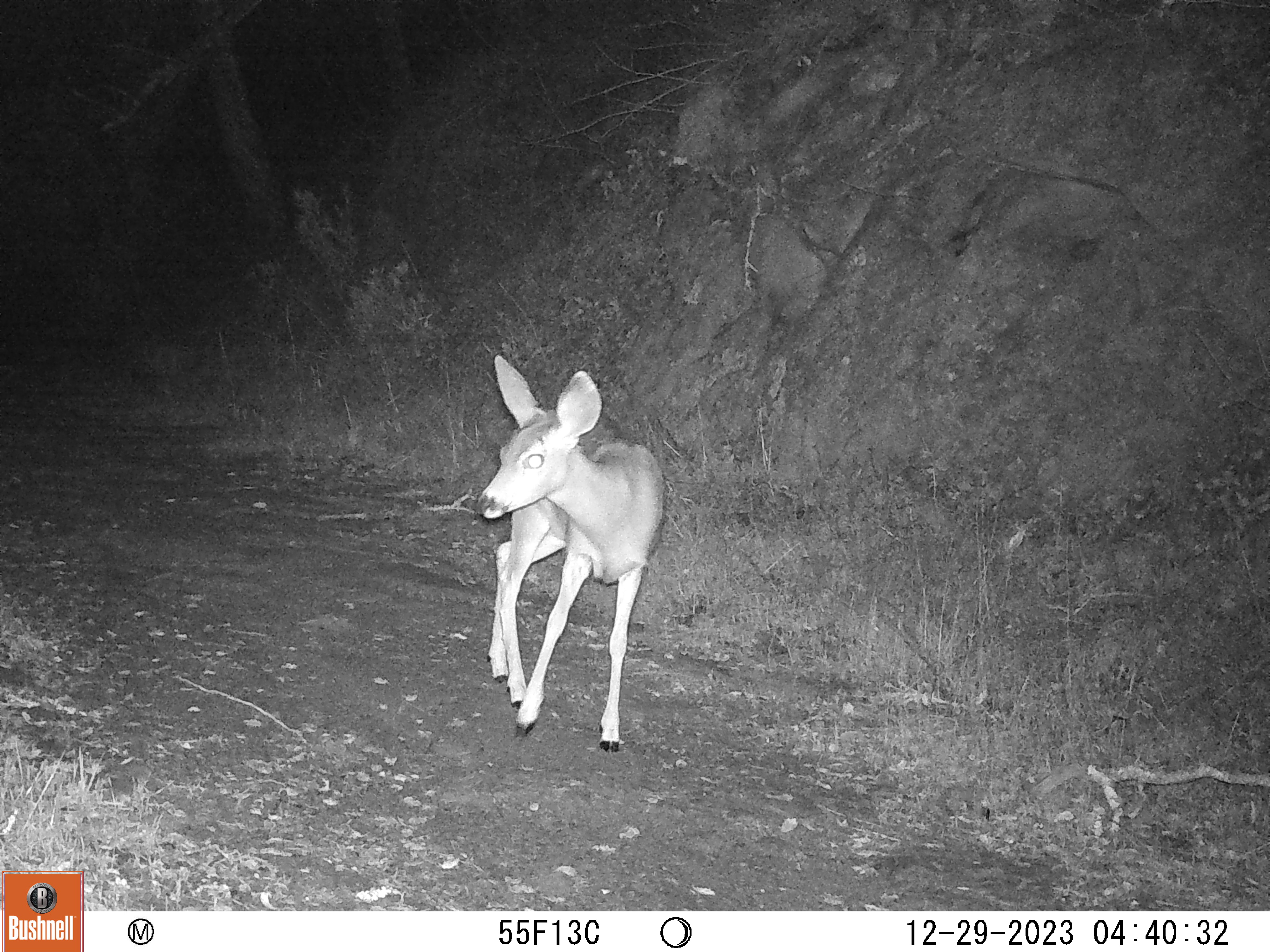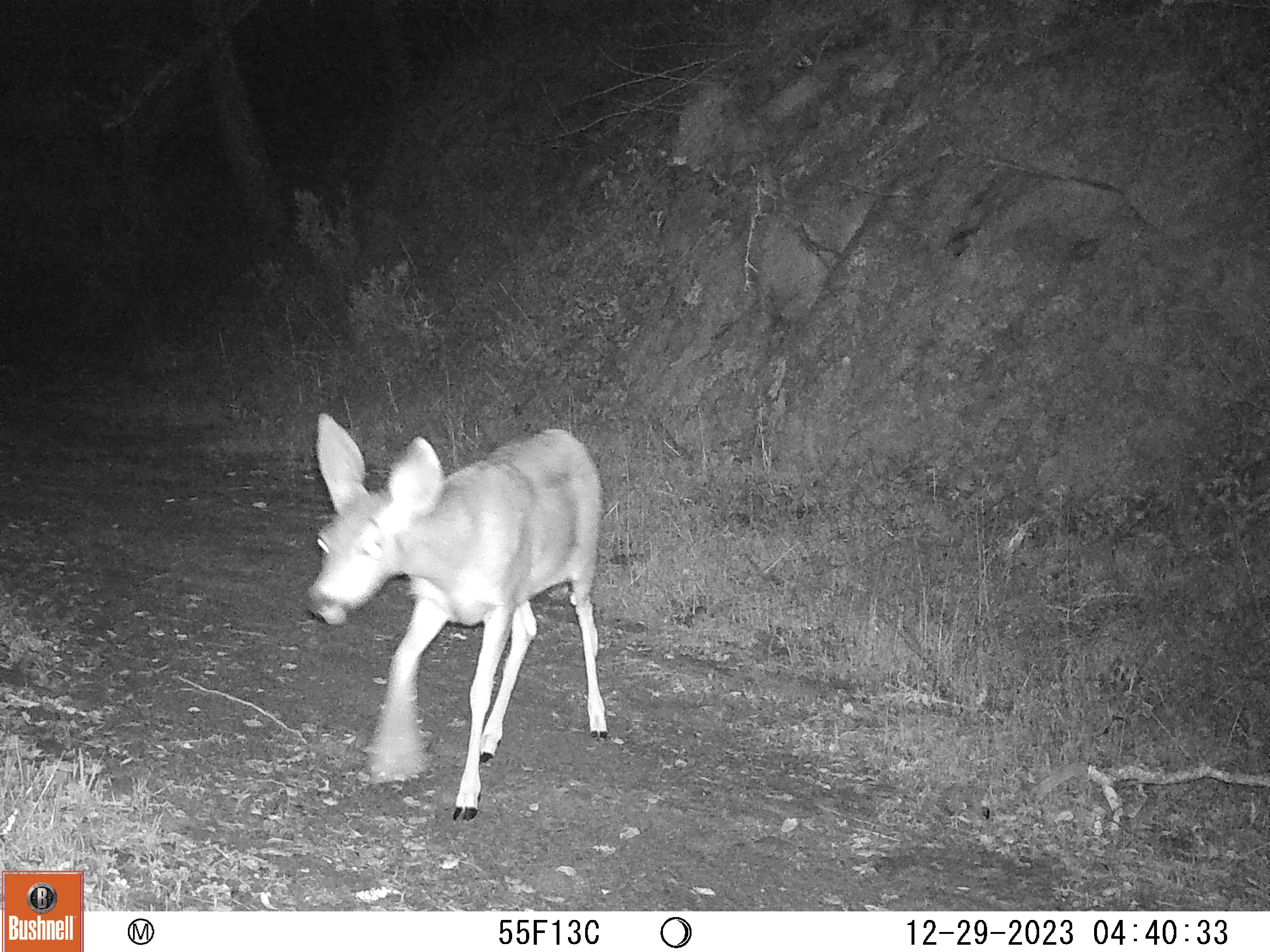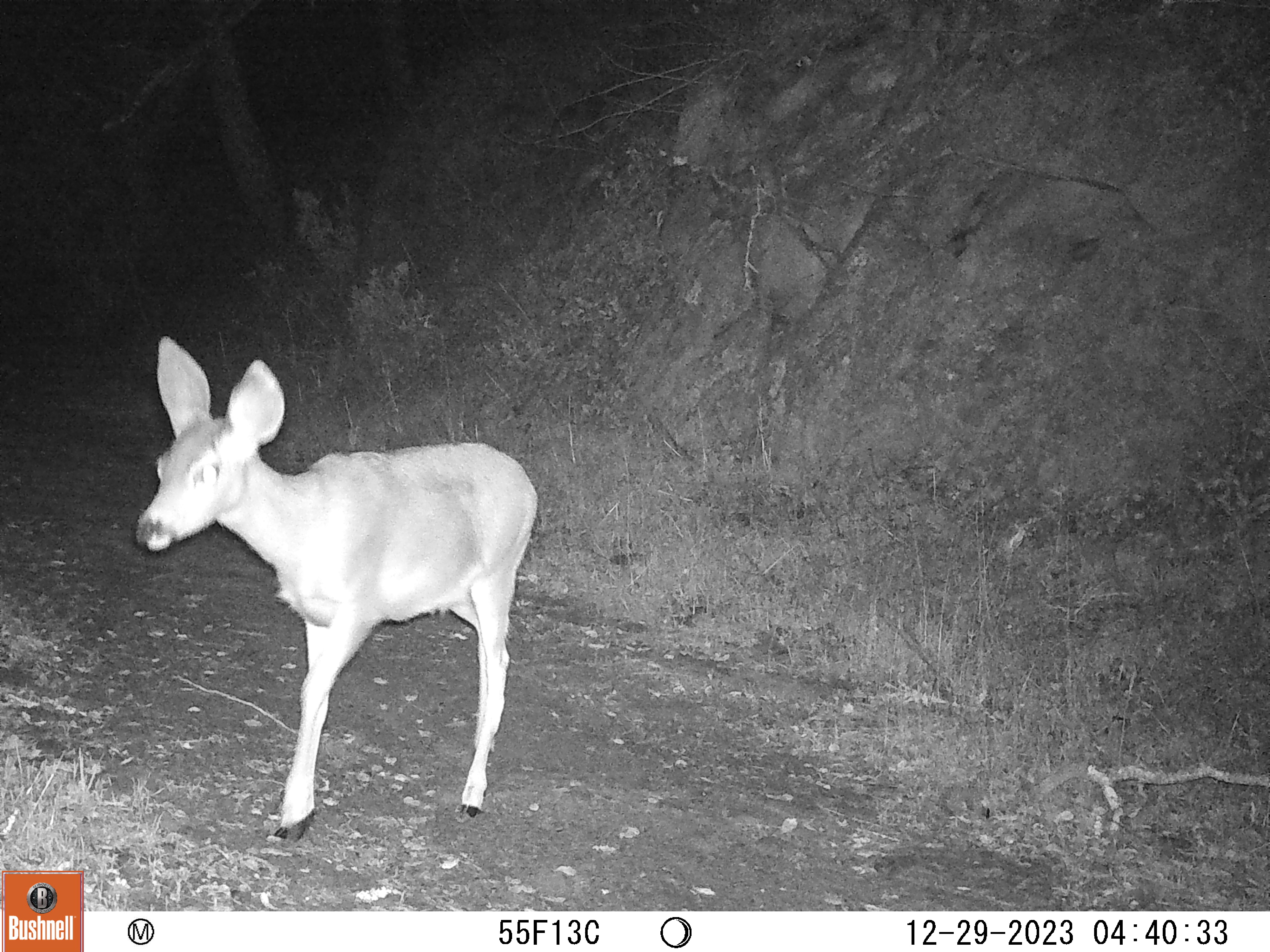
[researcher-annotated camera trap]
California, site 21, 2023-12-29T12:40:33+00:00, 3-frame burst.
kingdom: Animalia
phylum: Chordata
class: Mammalia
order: Artiodactyla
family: Cervidae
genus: Odocoileus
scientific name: Odocoileus hemionus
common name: mule deer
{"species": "mule deer (Odocoileus hemionus)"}